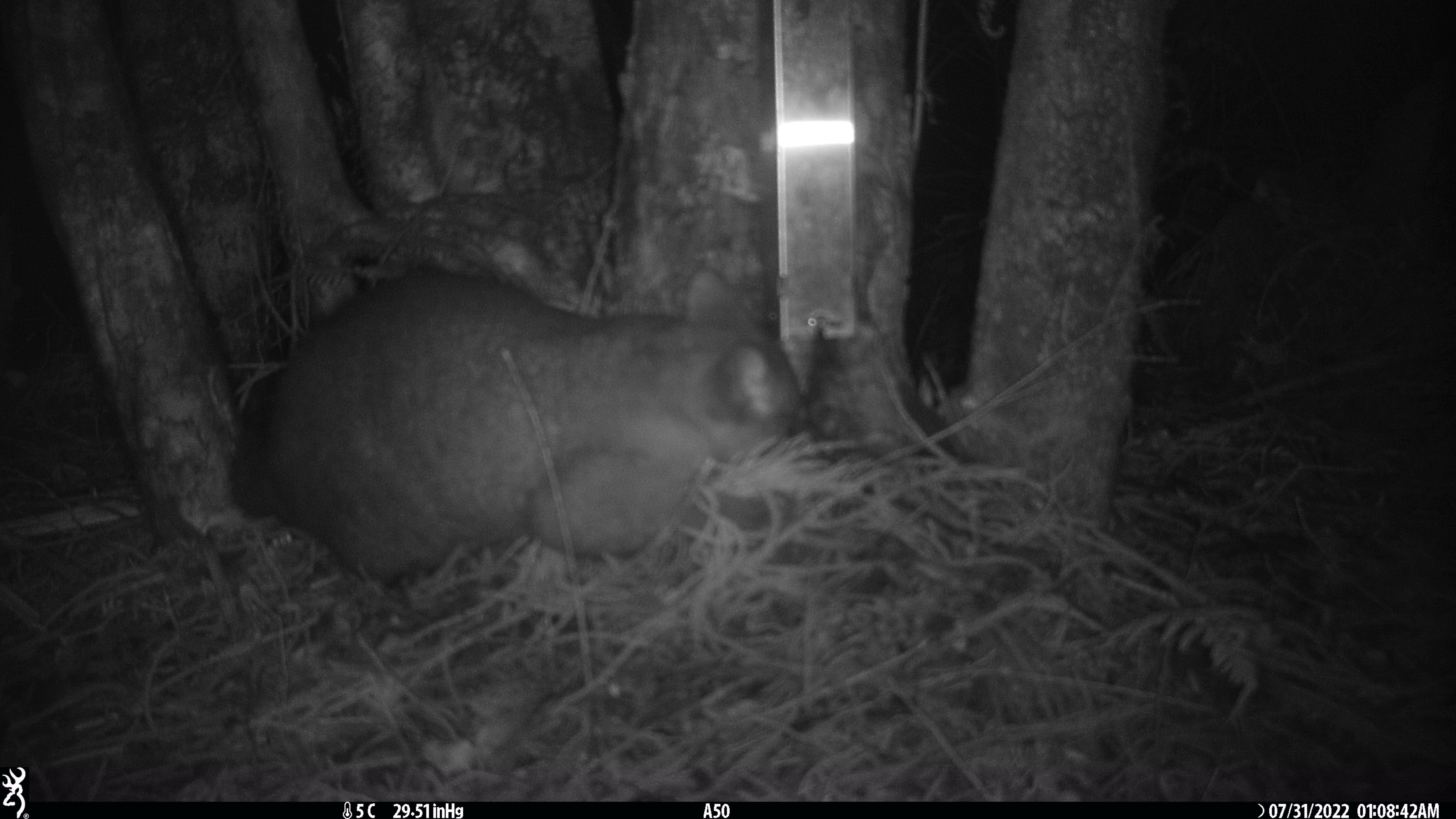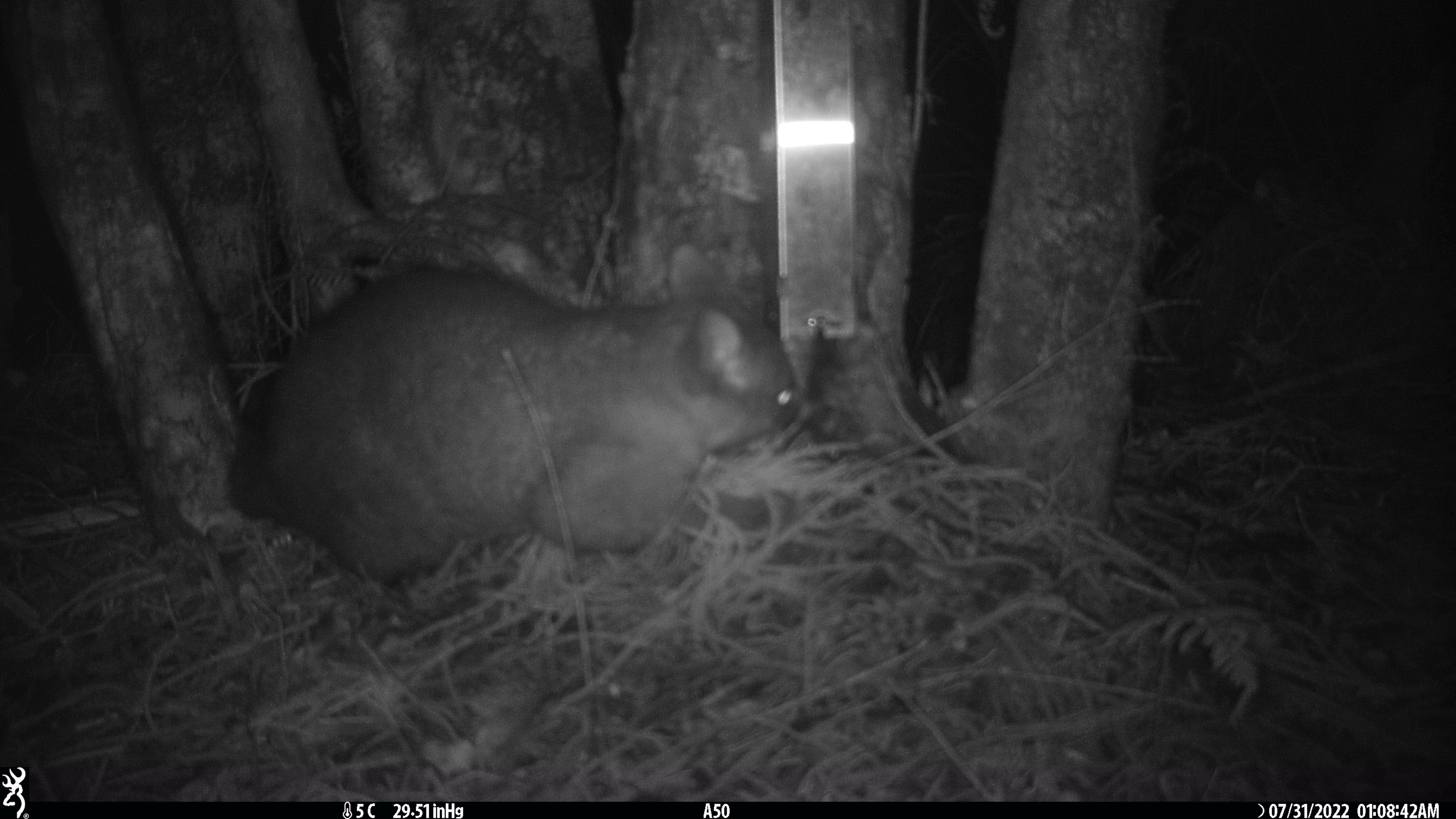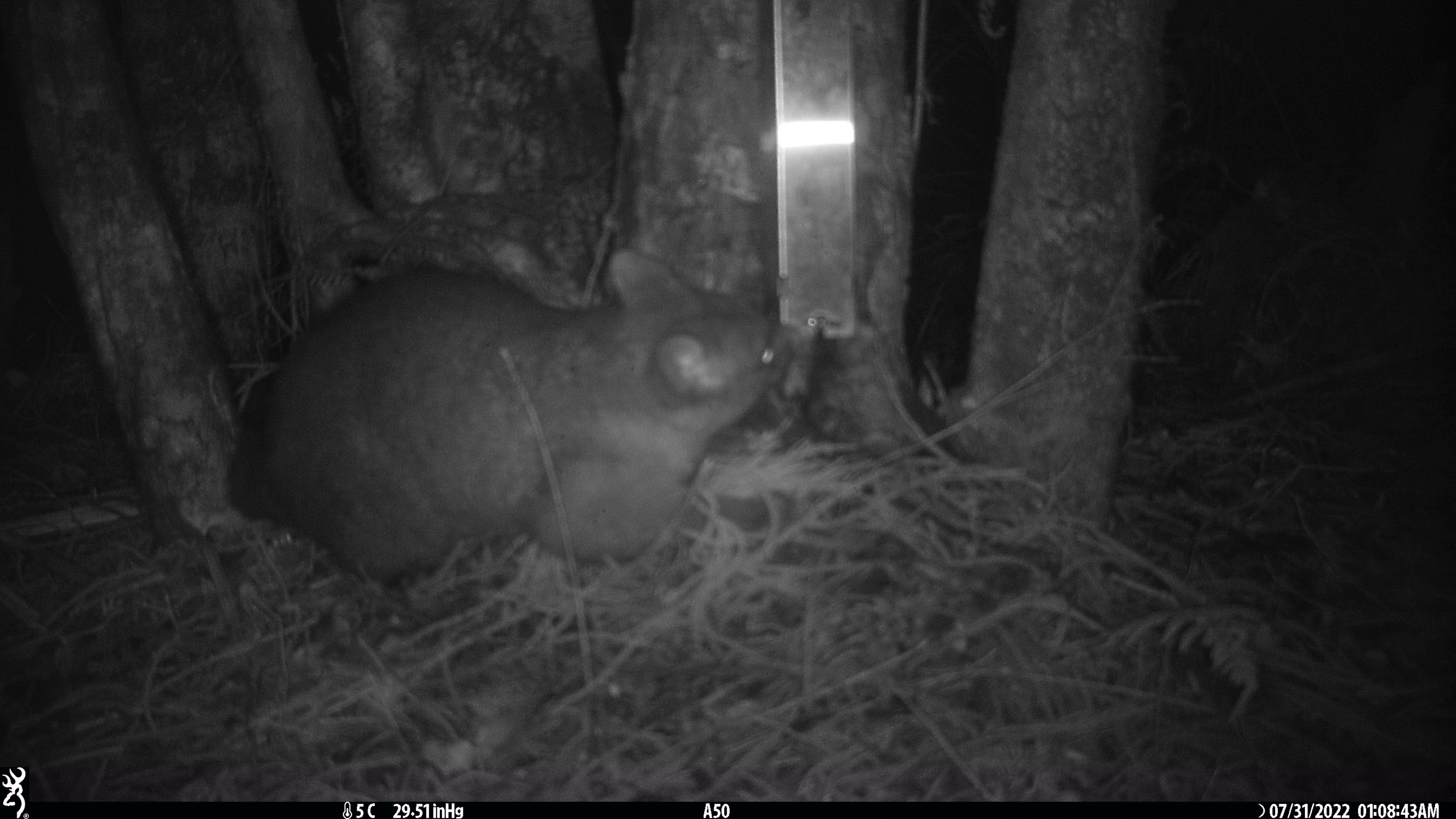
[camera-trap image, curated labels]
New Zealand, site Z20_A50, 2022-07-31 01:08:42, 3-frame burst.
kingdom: Animalia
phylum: Chordata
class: Mammalia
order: Diprotodontia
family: Phalangeridae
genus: Trichosurus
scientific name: Trichosurus vulpecula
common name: common brushtail possum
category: possum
Possum (common brushtail possum) (Trichosurus vulpecula).